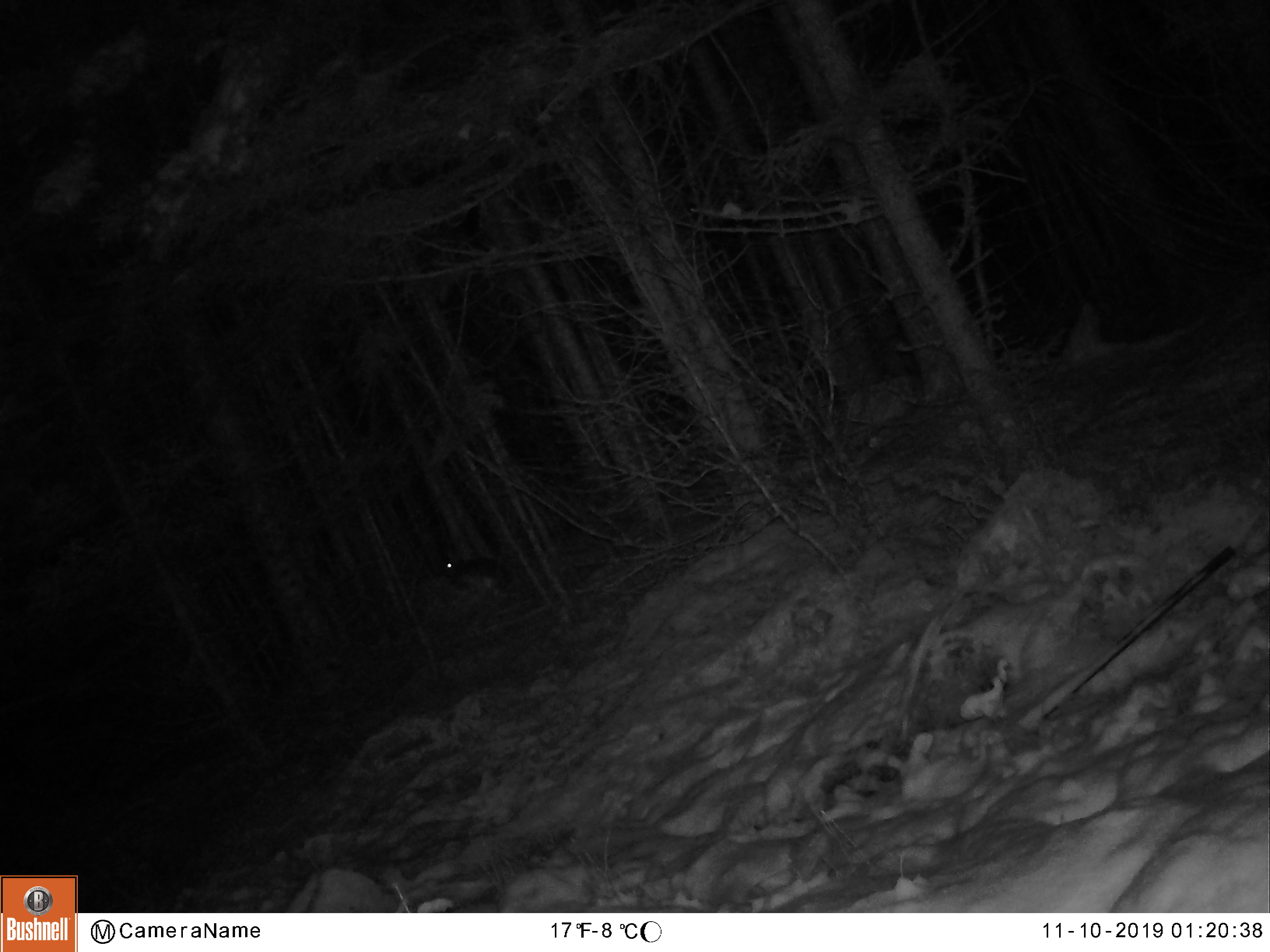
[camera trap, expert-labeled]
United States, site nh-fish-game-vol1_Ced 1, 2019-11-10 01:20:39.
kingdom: Animalia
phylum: Chordata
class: Mammalia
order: Lagomorpha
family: Leporidae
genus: Lepus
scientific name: Lepus americanus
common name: snowshoe hare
Snowshoe hare (Lepus americanus).